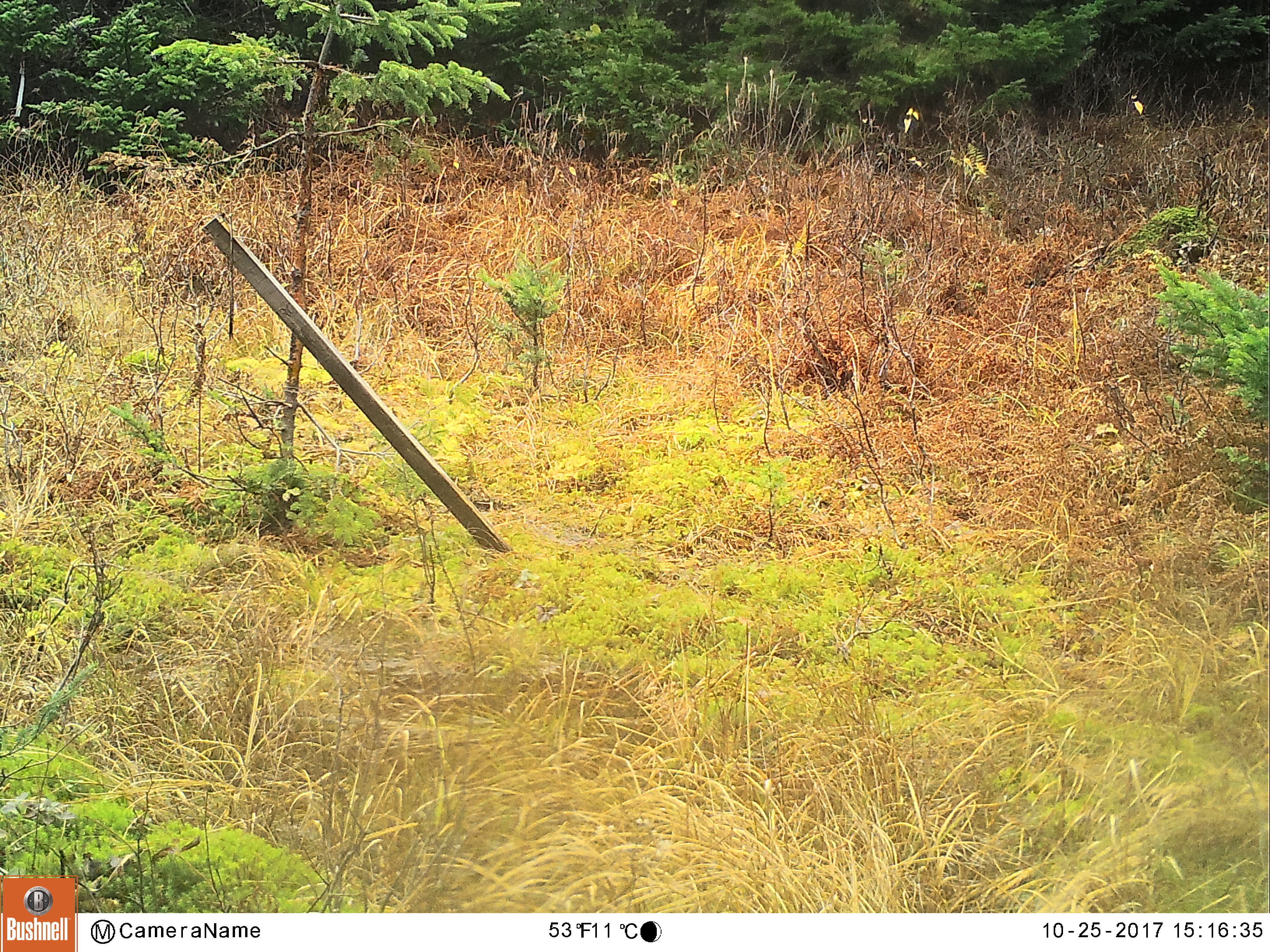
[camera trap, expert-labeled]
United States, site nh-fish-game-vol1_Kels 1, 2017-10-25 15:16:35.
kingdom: Animalia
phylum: Chordata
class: Mammalia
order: Carnivora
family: Ursidae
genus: Ursus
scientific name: Ursus americanus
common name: black bear